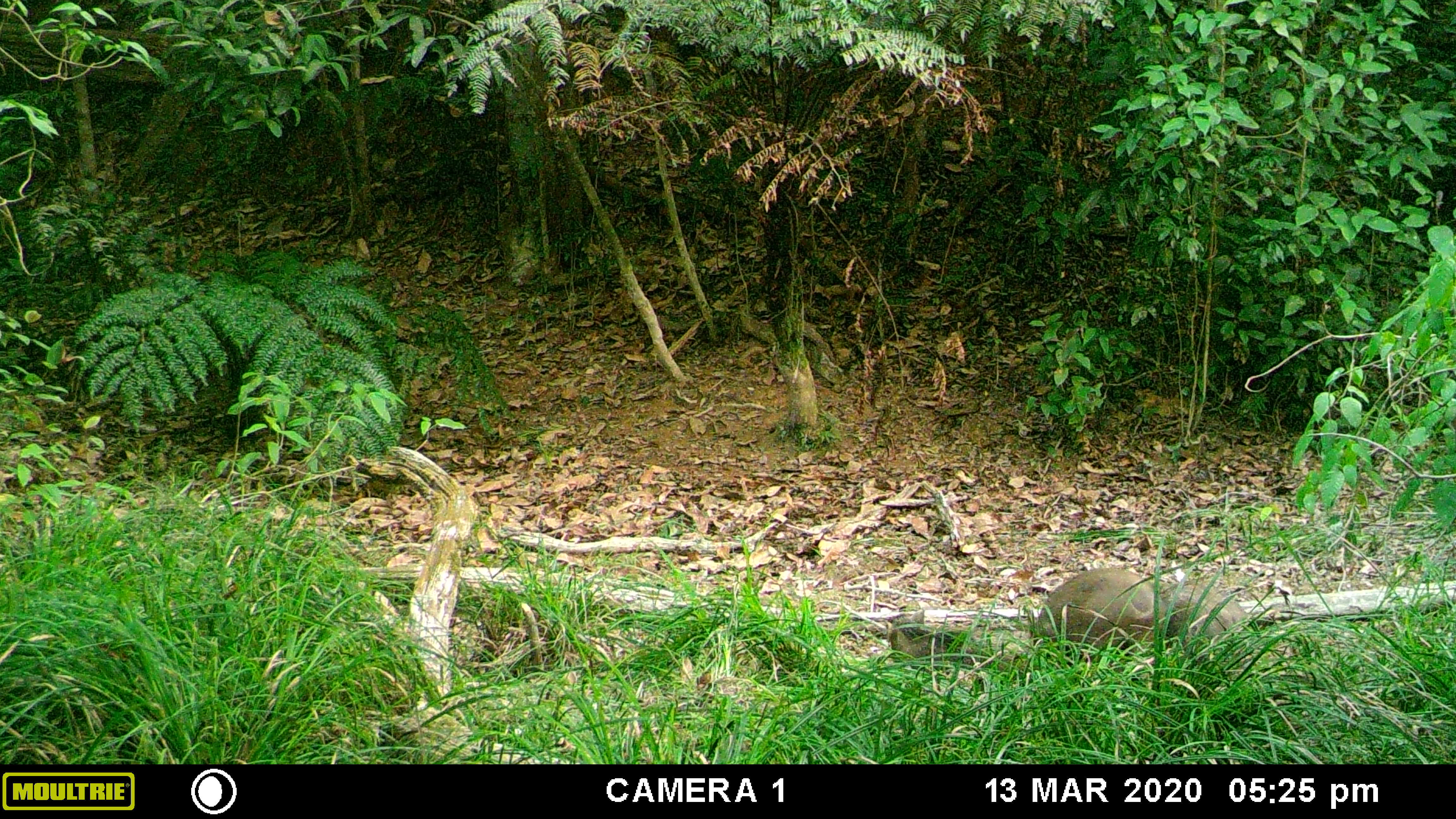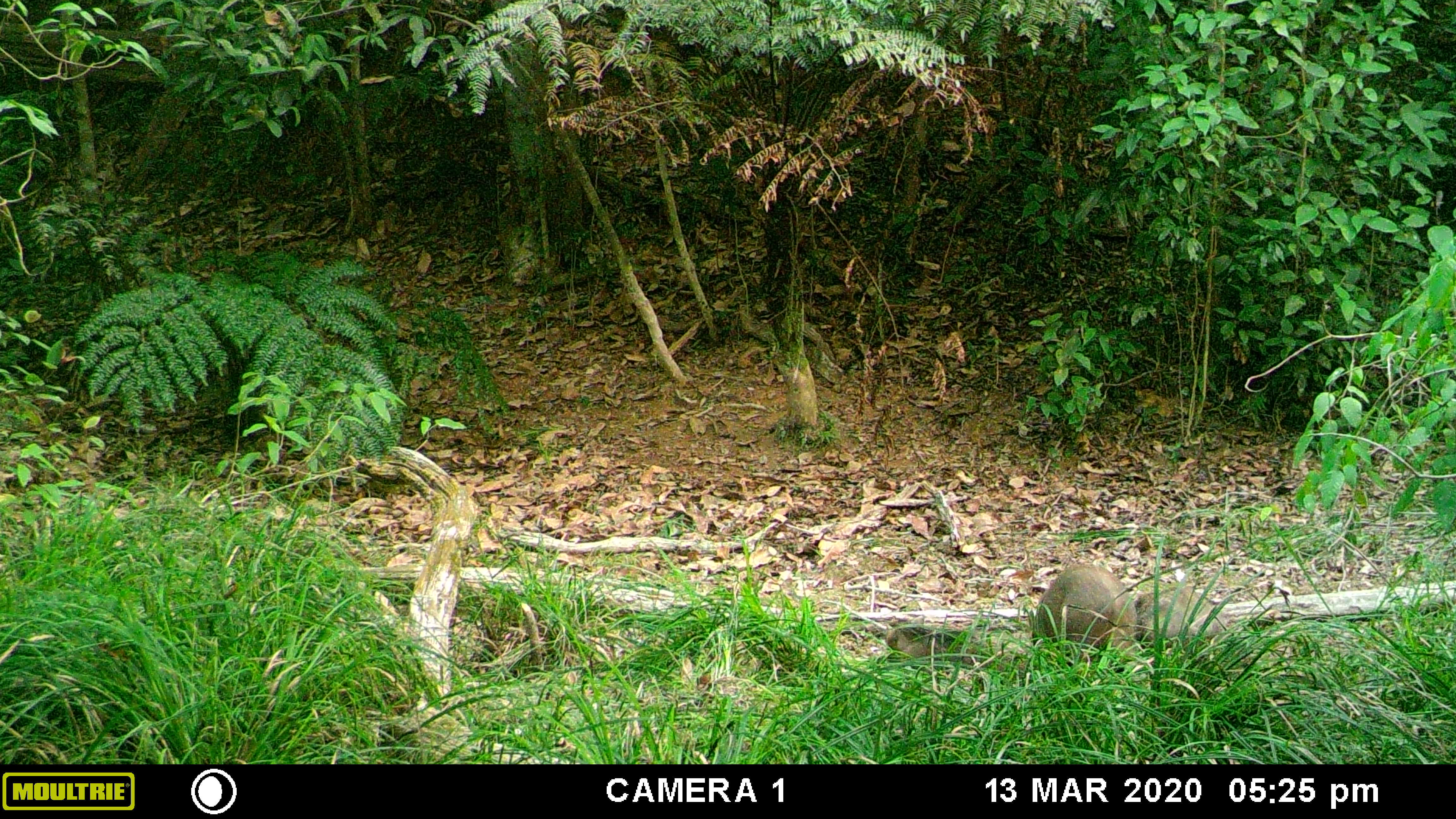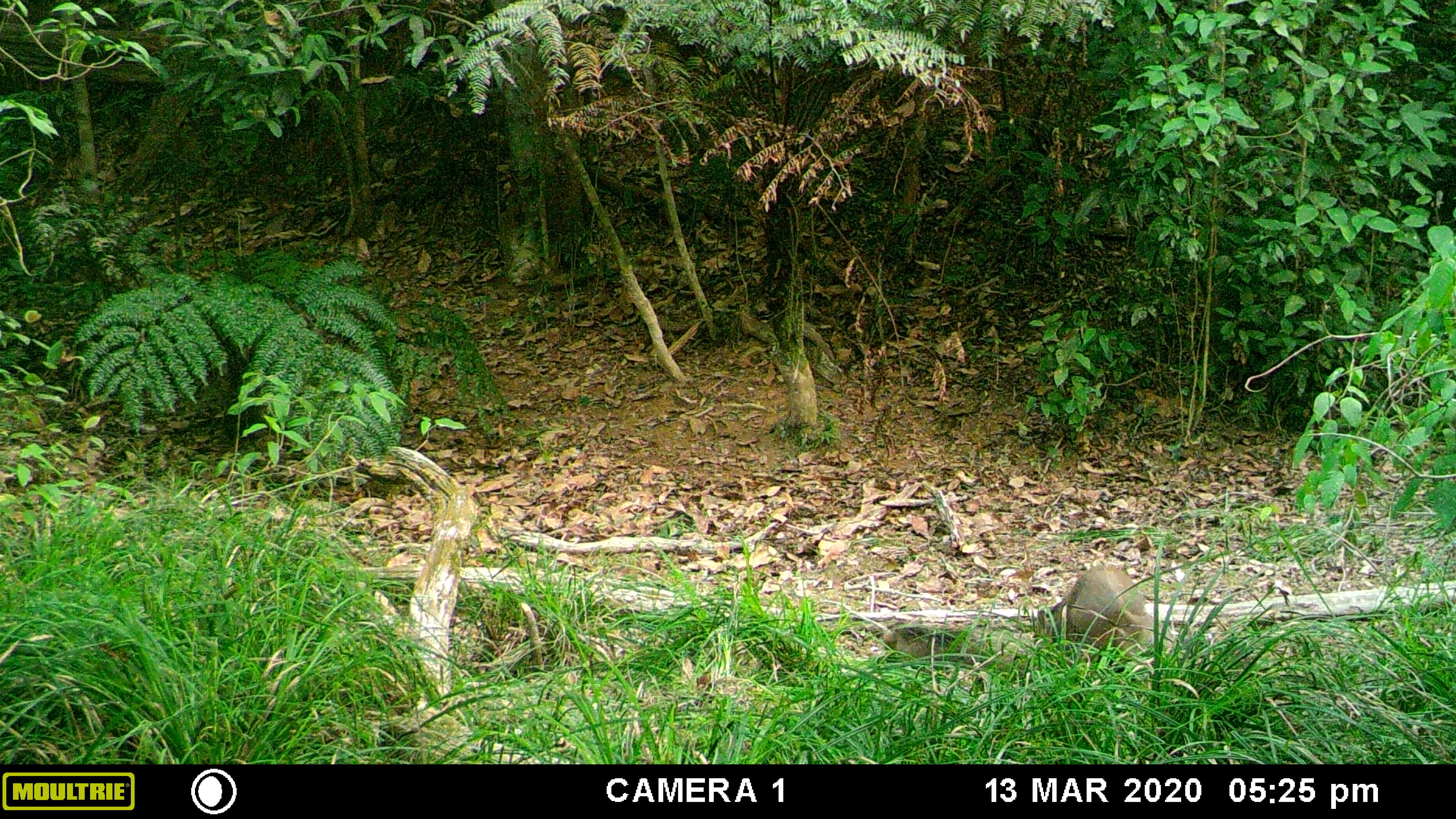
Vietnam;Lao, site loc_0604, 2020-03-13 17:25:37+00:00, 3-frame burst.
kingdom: Animalia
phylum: Chordata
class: Mammalia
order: Artiodactyla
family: Suidae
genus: Sus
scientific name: Sus scrofa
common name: eurasian wild pig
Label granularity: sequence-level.